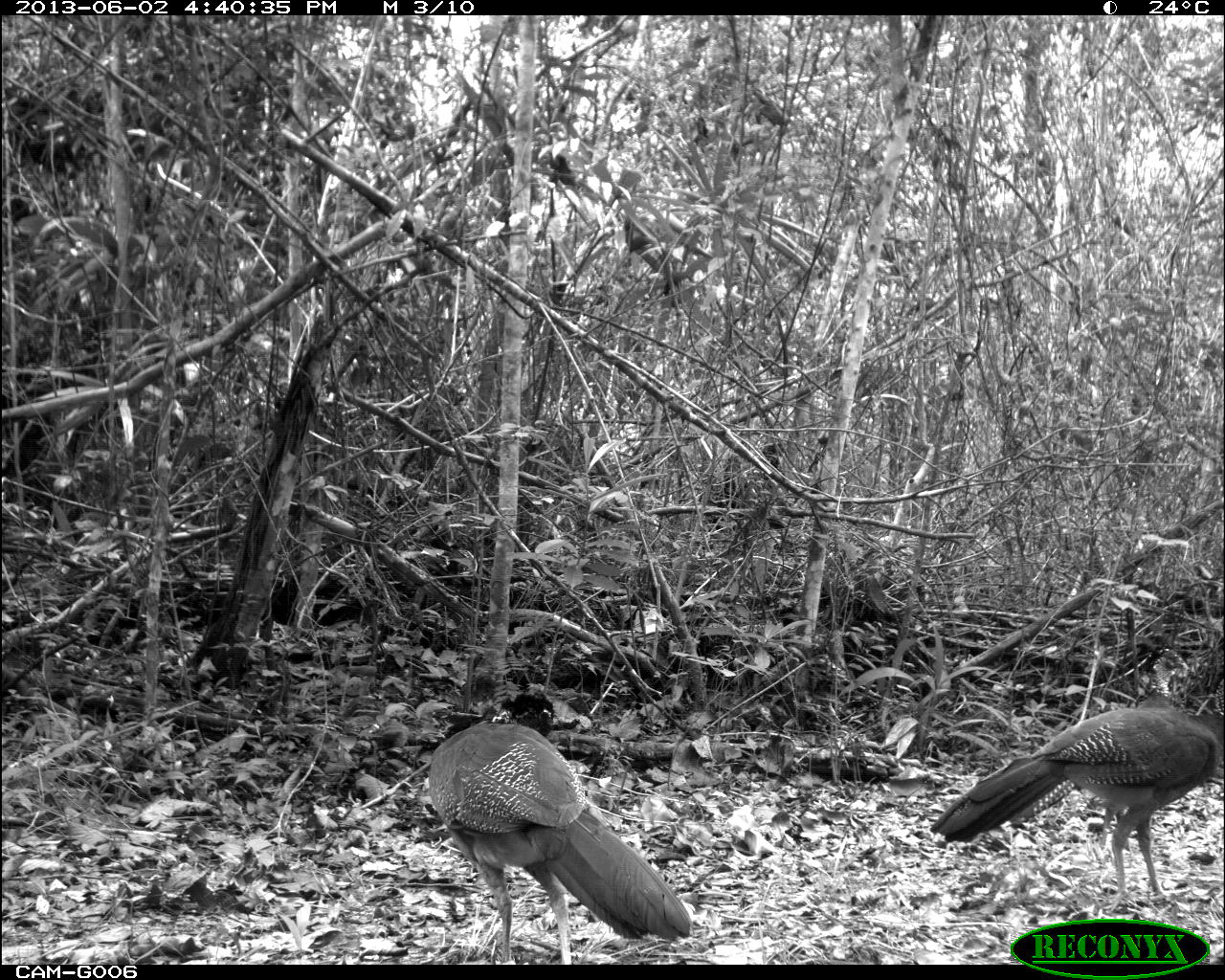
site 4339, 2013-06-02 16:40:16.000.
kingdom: Animalia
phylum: Chordata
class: Aves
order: Galliformes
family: Cracidae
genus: Crax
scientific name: Crax rubra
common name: great curassow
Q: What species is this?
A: Crax rubra (great curassow).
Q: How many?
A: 2.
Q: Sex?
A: Female.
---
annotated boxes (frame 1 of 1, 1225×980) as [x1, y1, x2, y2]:
crax rubra: [423, 686, 691, 965]; [928, 673, 1223, 910]